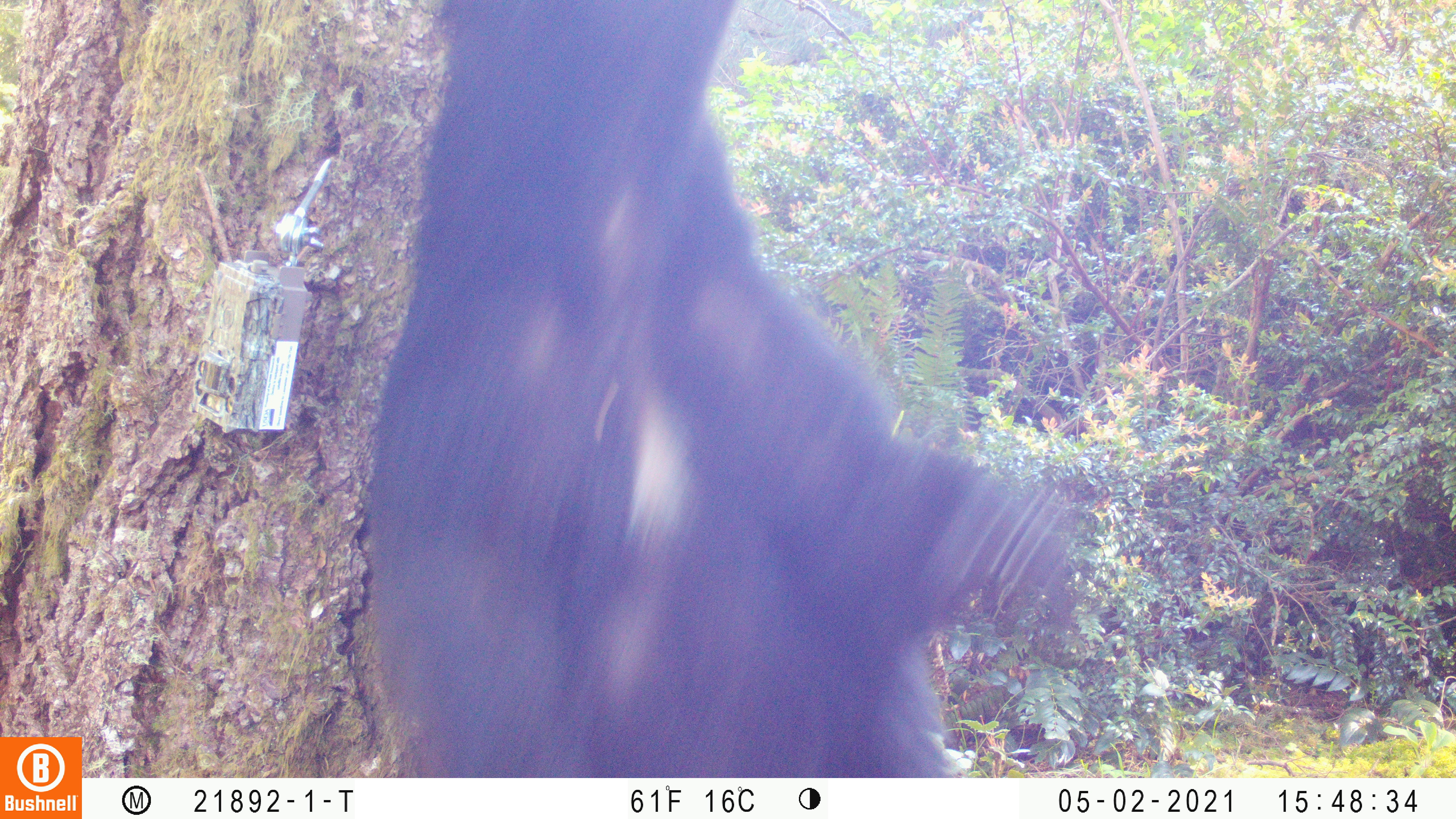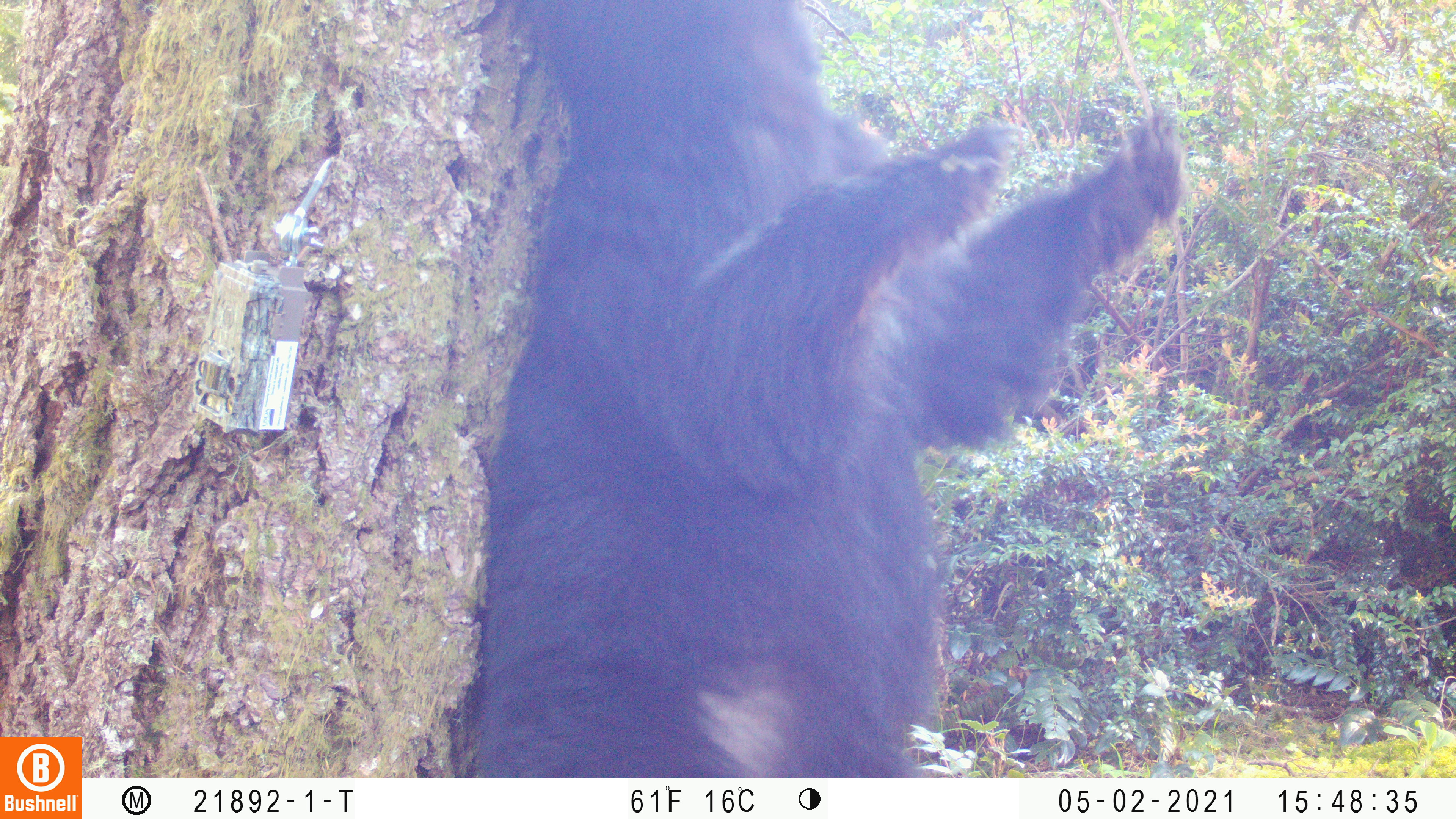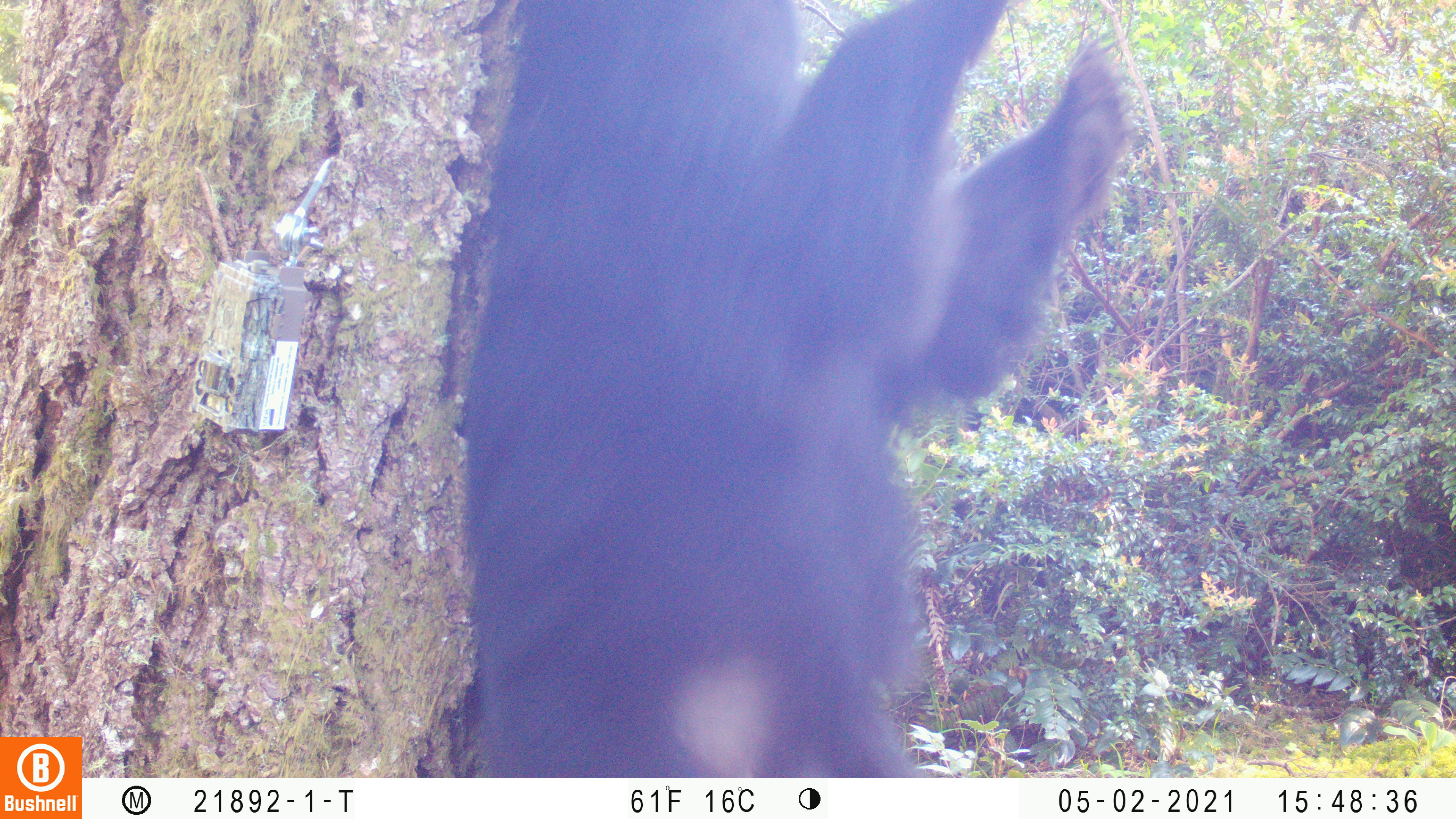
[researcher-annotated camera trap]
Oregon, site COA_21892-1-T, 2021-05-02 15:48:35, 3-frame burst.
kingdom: Animalia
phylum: Chordata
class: Mammalia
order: Carnivora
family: Ursidae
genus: Ursus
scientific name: Ursus americanus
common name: american black bear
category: black bear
Black bear (american black bear) (Ursus americanus).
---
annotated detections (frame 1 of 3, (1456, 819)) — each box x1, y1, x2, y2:
black bear: 334, 0, 1133, 778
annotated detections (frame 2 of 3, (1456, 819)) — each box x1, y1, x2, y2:
black bear: 434, 0, 1262, 776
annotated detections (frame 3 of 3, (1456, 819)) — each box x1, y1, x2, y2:
black bear: 439, 0, 1247, 778